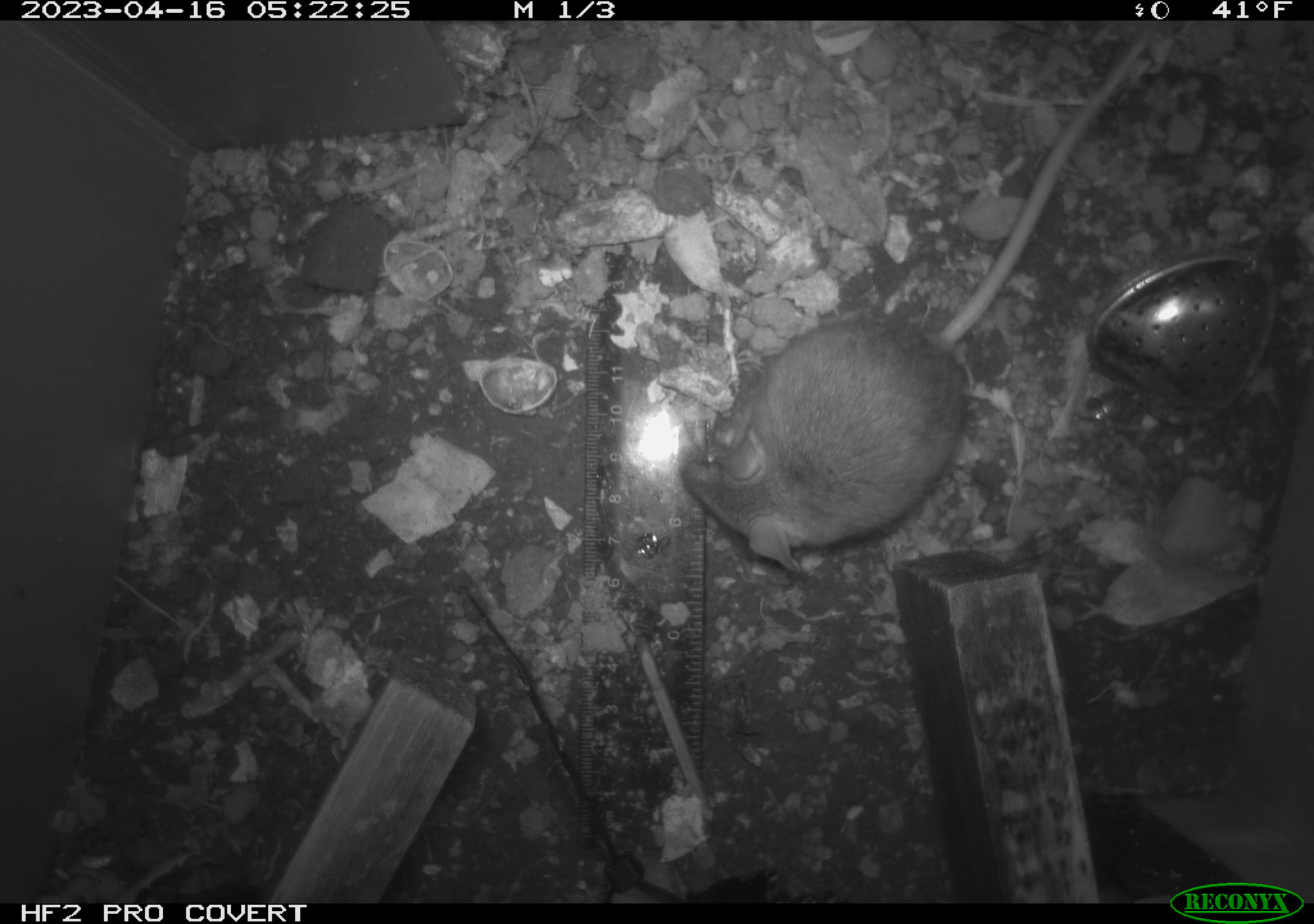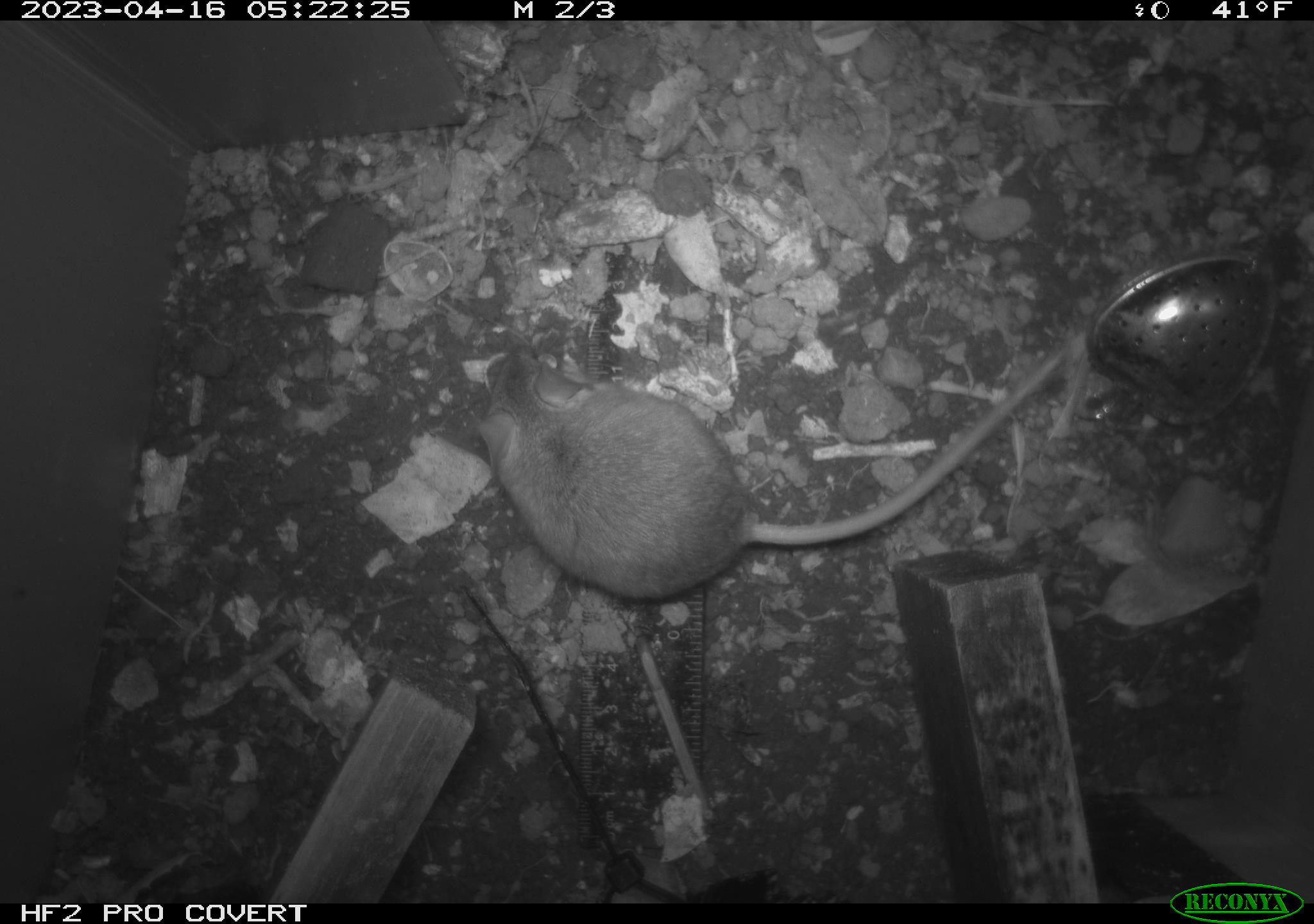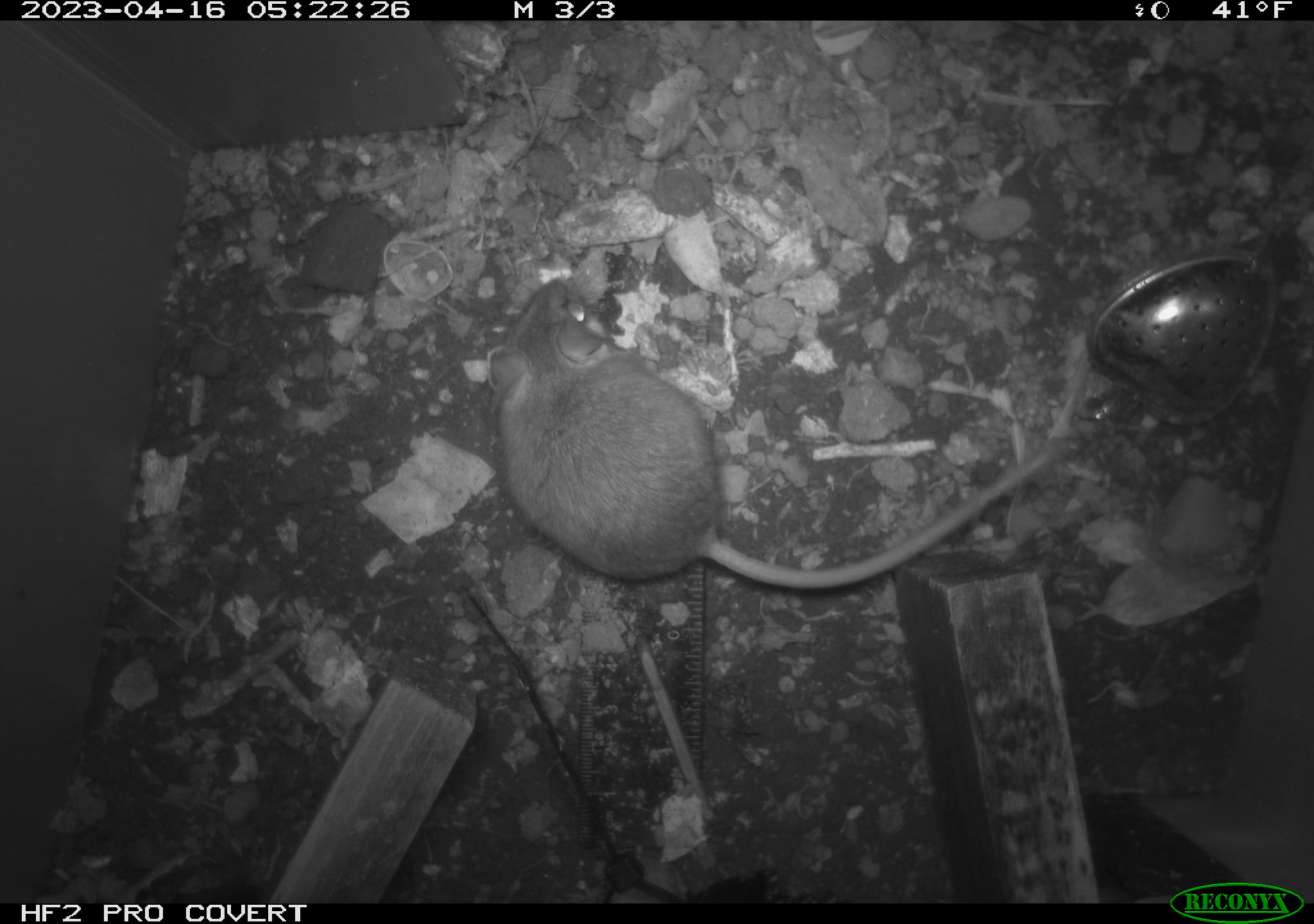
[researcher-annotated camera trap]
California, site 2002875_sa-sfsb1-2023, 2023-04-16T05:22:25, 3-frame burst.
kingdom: Animalia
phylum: Chordata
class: Mammalia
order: Rodentia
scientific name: Rodentia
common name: mouse species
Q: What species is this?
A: Mouse species (Rodentia).